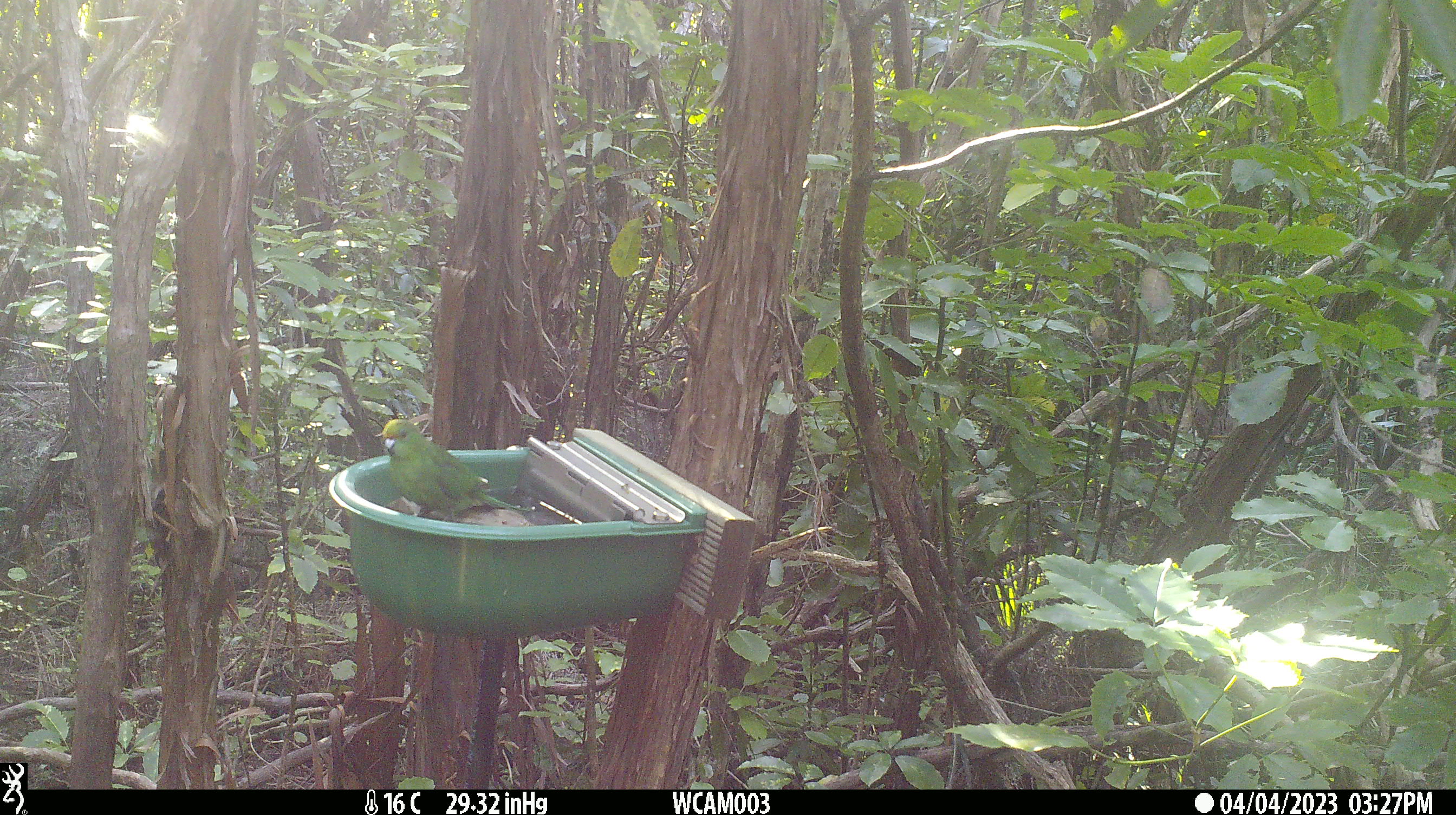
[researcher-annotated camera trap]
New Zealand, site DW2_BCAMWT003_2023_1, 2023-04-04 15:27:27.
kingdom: Animalia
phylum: Chordata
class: Aves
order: Psittaciformes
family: Psittaculidae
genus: Cyanoramphus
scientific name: Cyanoramphus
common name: parakeet